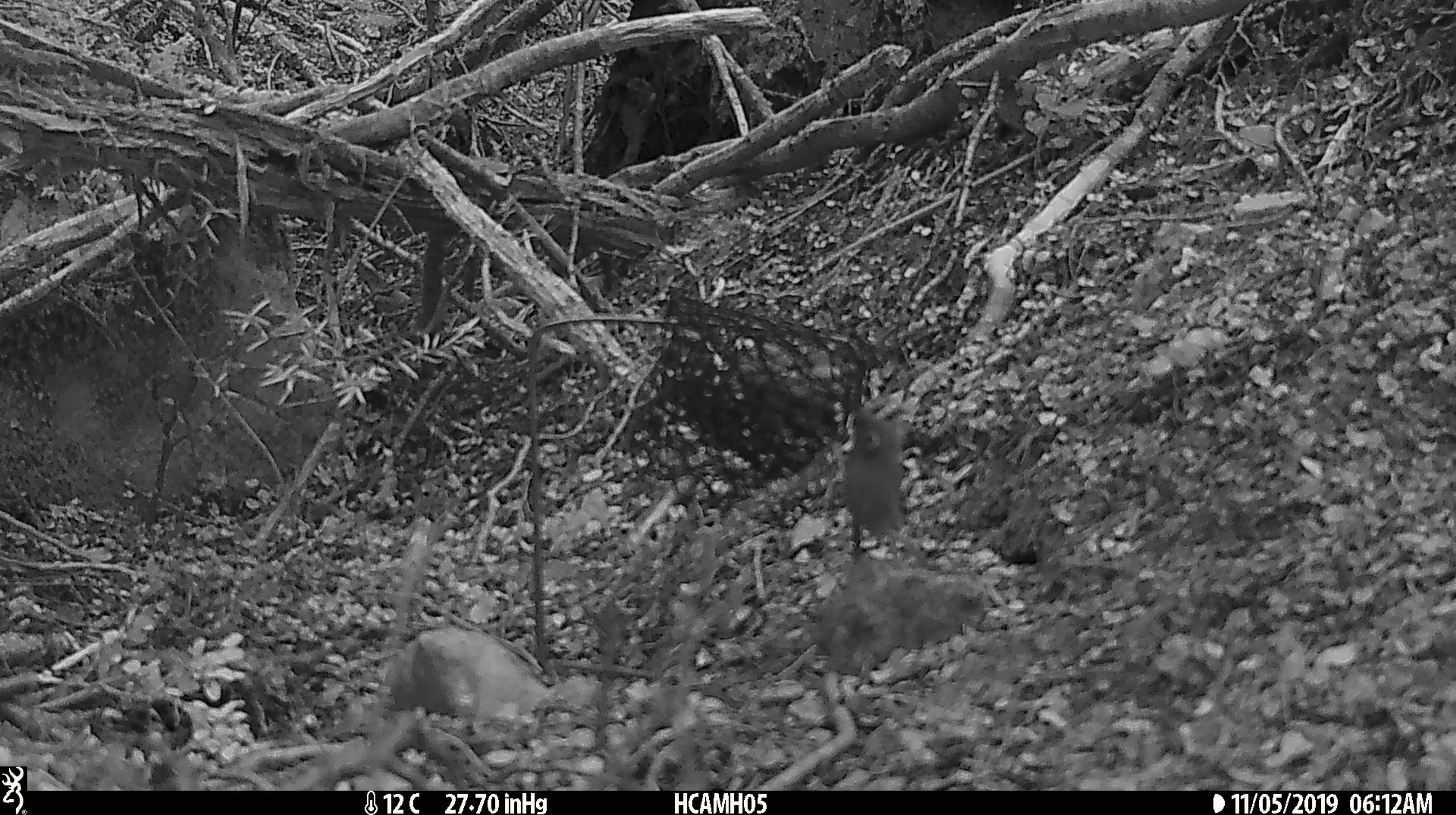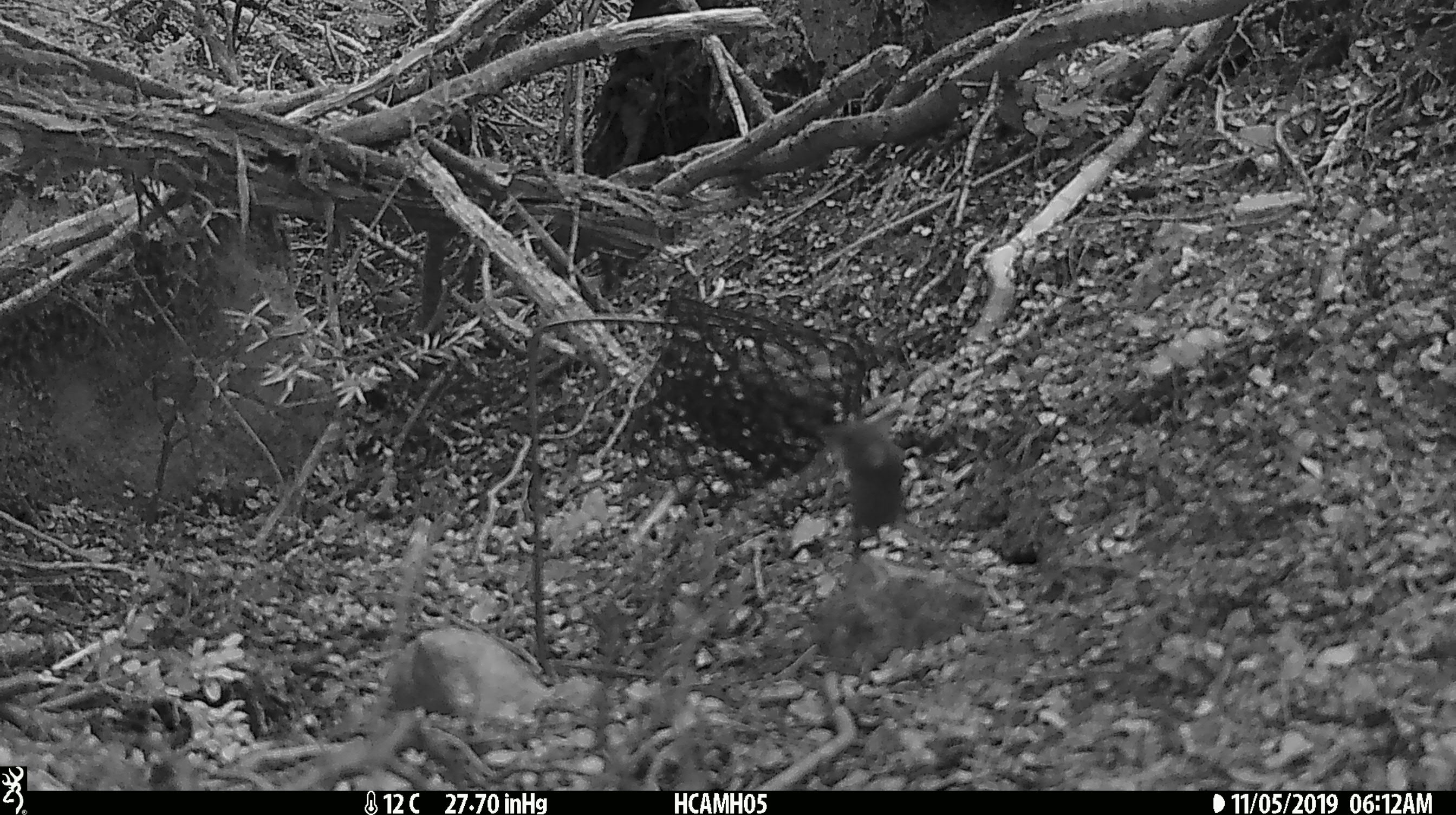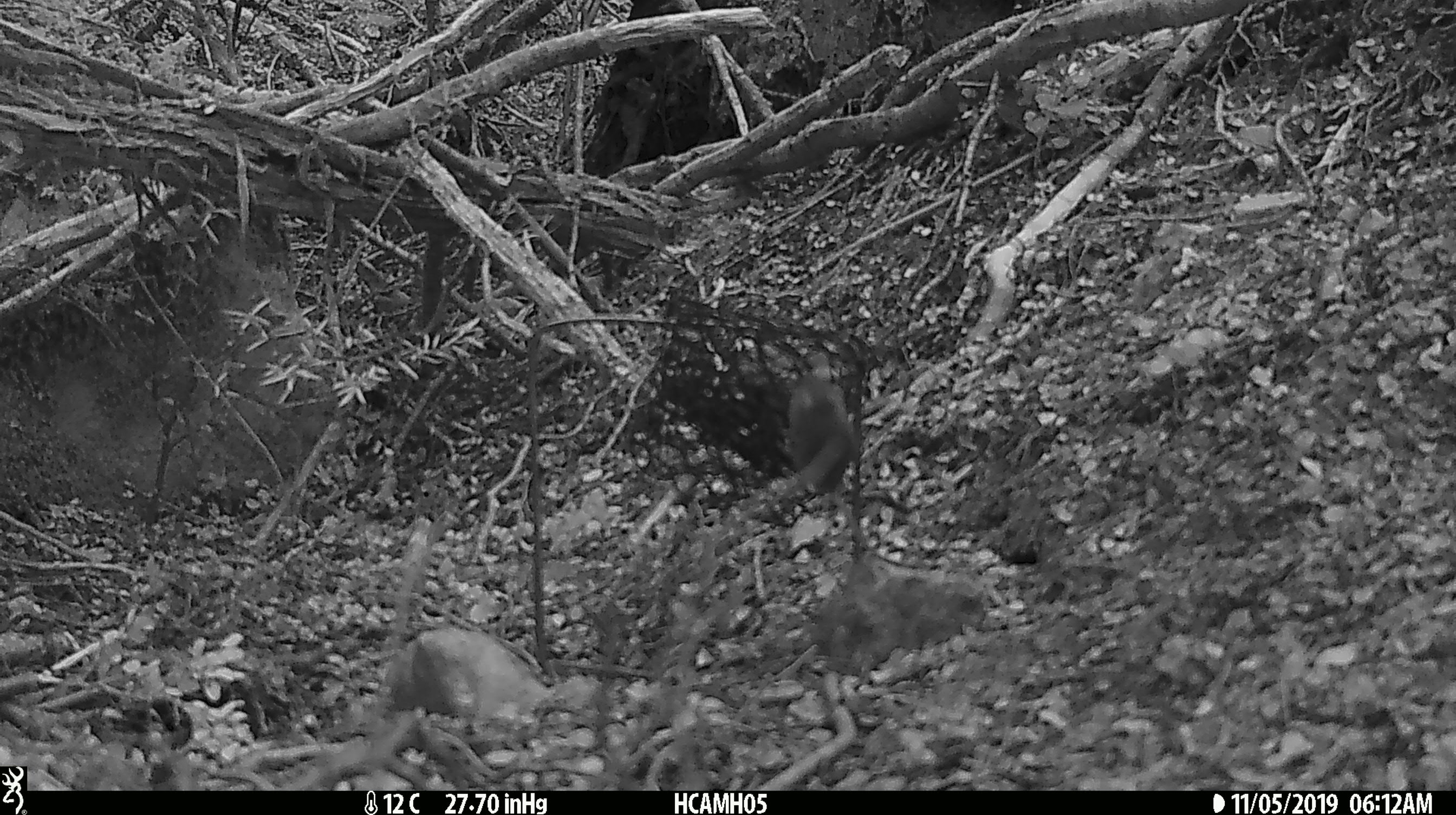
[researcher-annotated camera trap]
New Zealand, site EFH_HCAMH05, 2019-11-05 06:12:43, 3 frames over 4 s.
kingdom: Animalia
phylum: Chordata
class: Mammalia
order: Rodentia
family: Muridae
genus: Mus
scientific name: Mus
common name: mouse